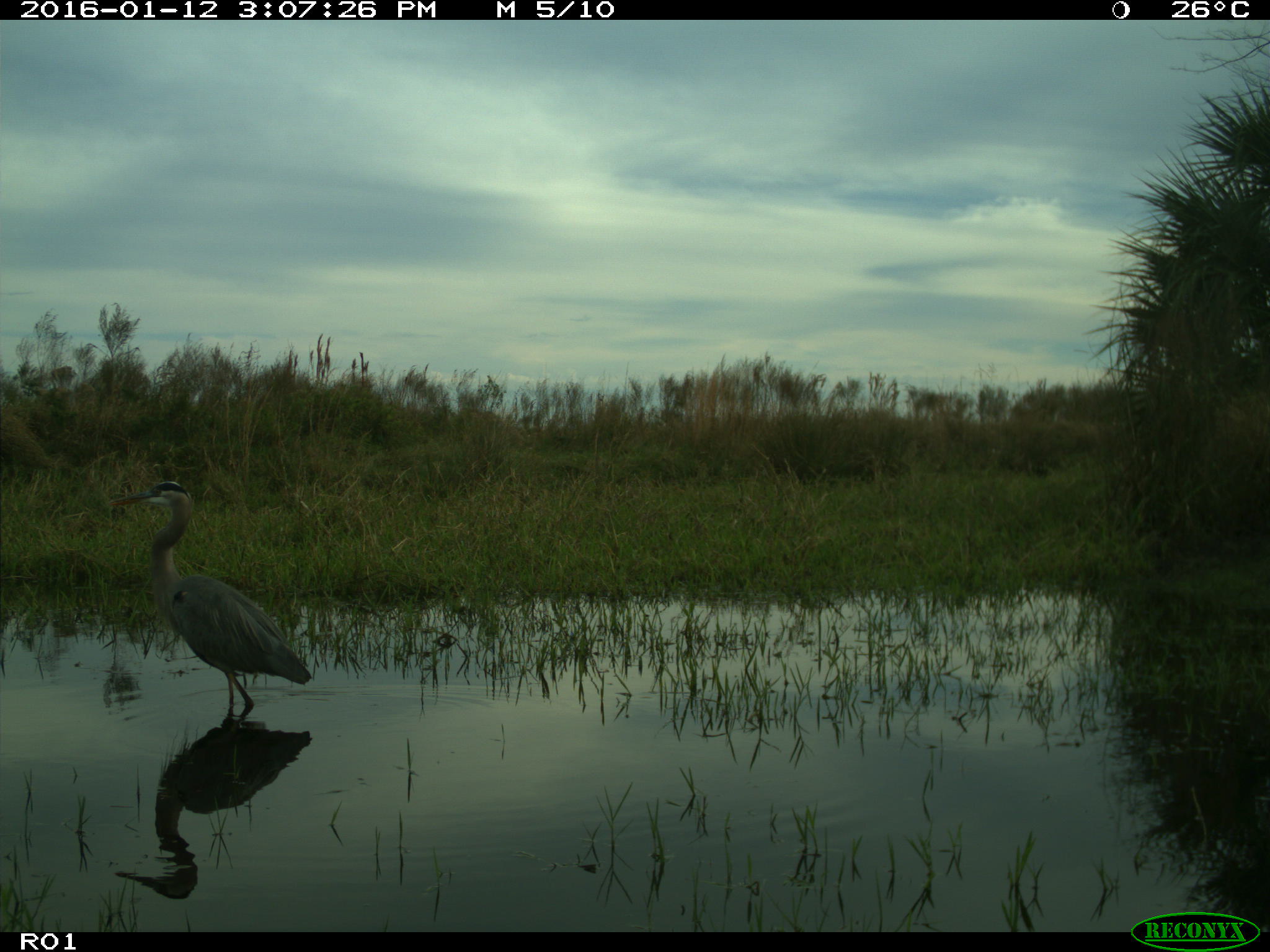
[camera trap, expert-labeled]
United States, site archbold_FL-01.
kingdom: Animalia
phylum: Chordata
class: Aves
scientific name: Aves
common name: birds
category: unidentified bird